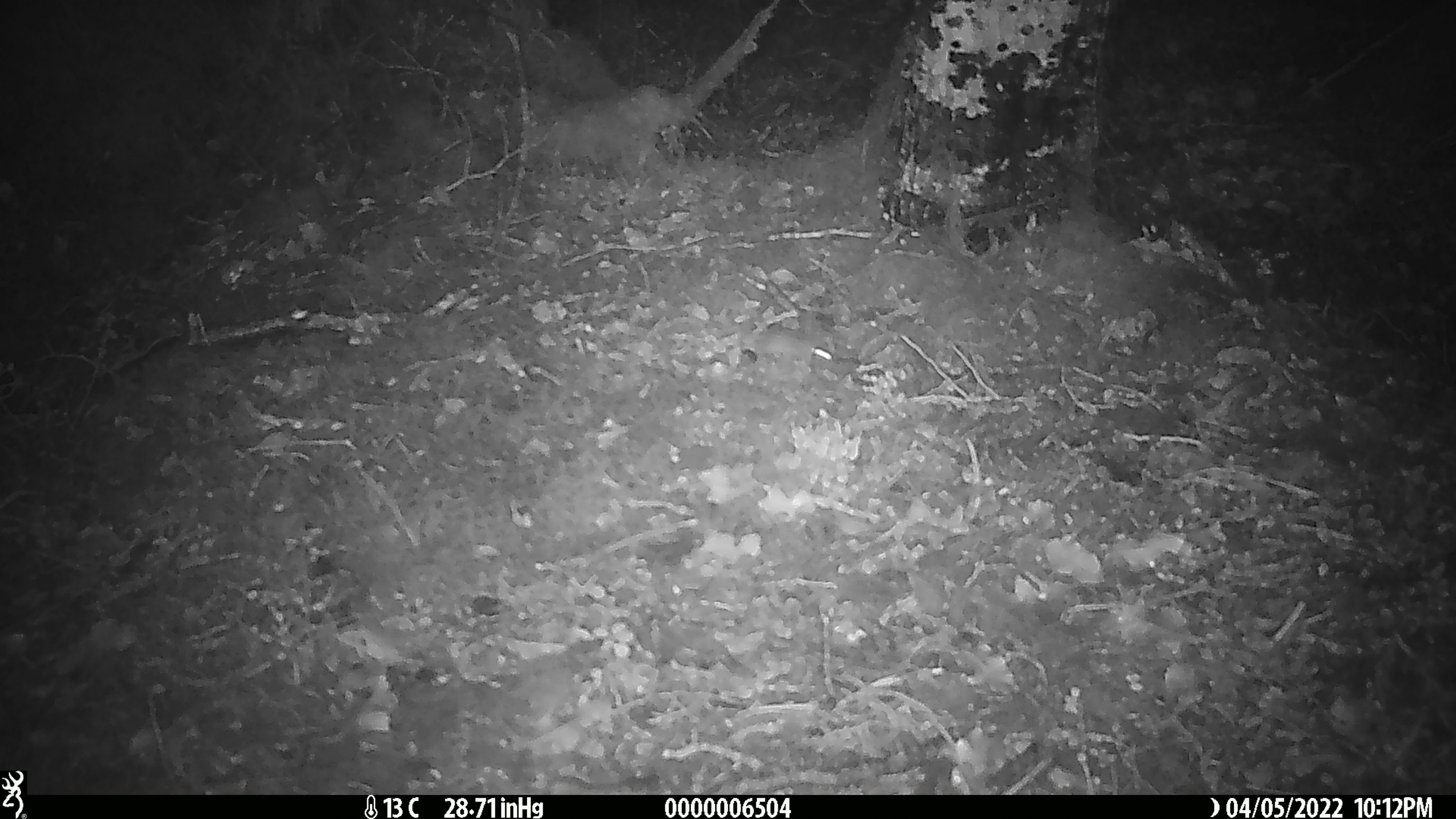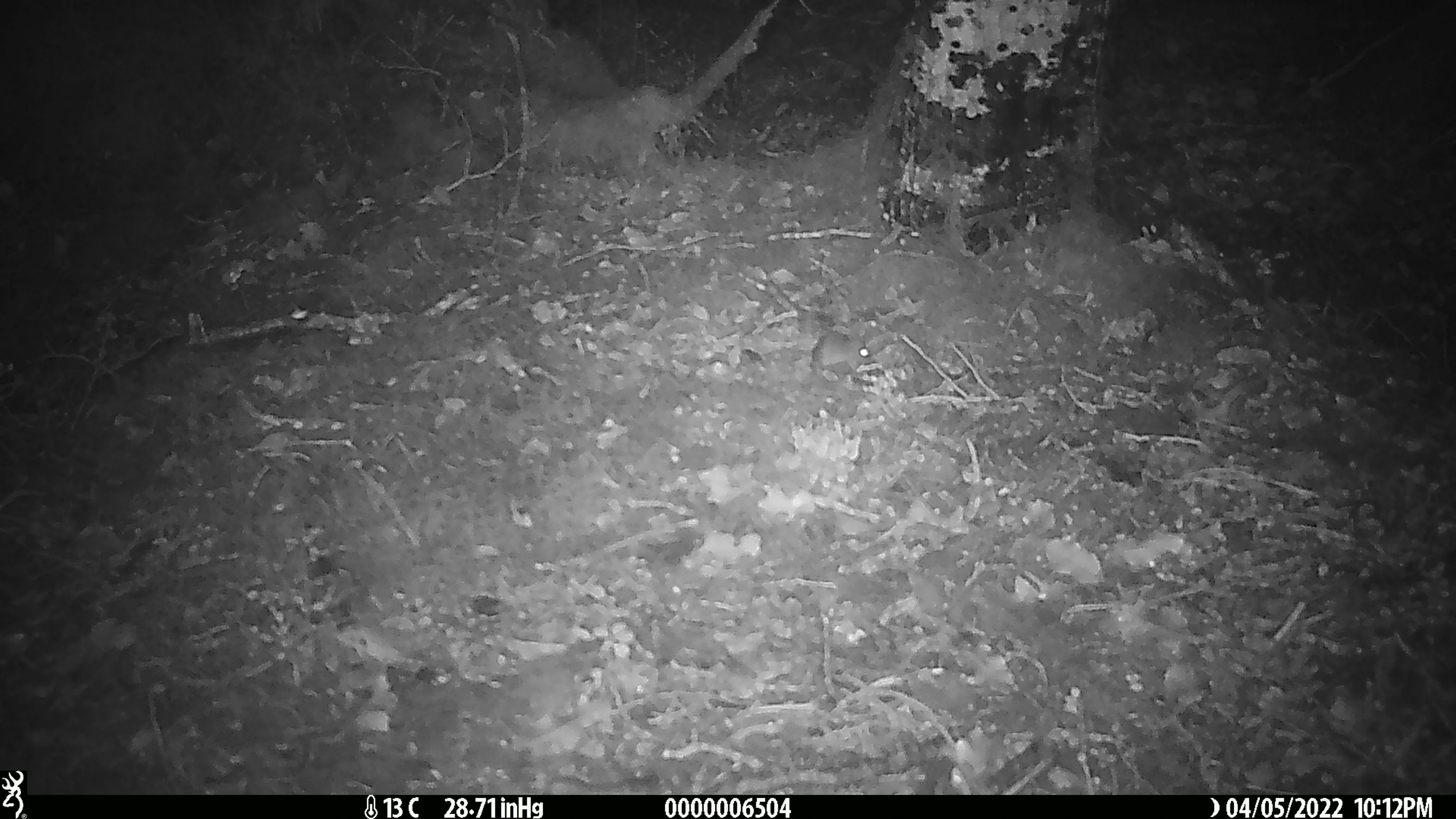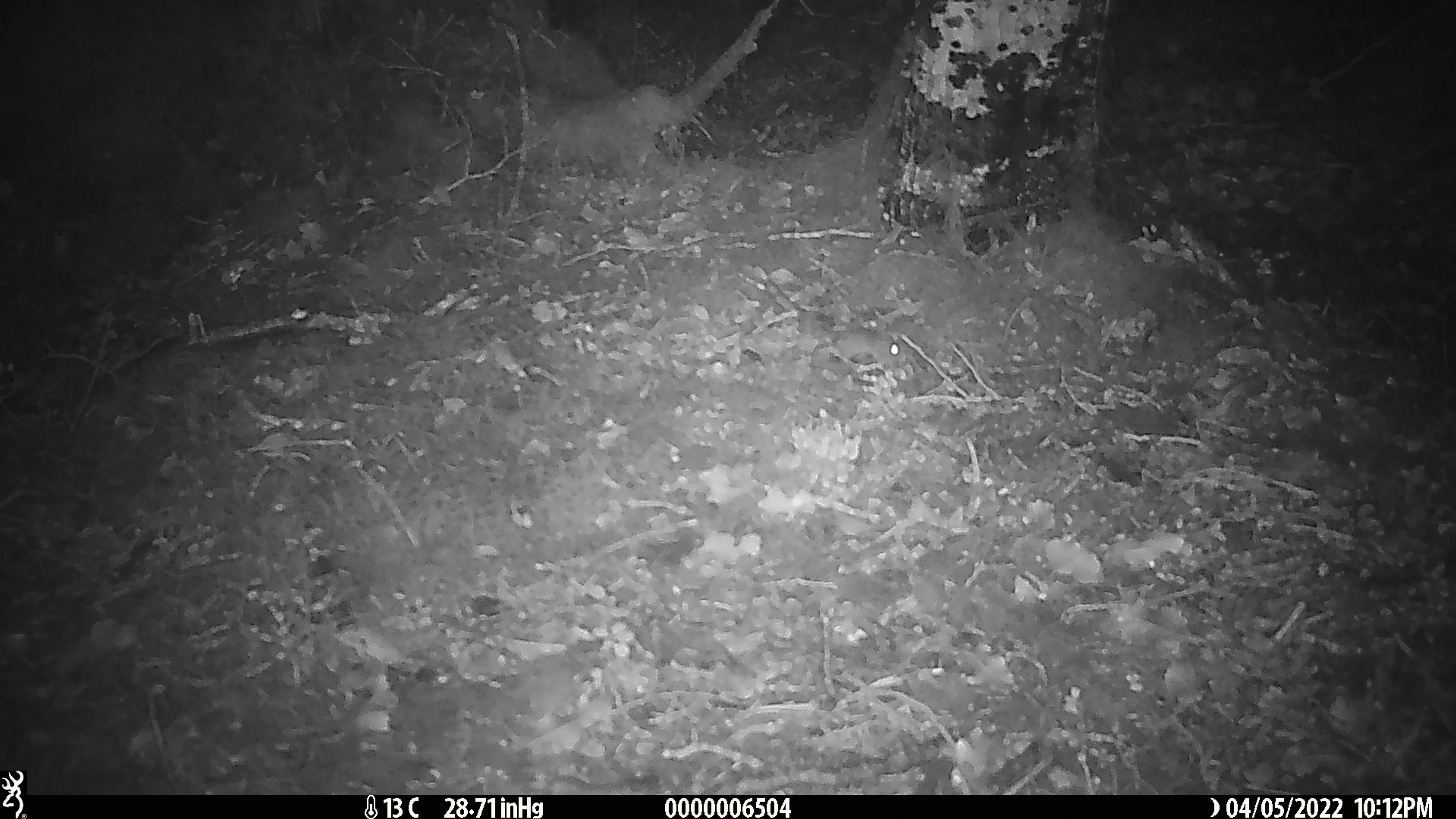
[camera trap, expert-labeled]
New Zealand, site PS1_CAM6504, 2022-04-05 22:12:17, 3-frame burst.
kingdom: Animalia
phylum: Chordata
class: Mammalia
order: Rodentia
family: Muridae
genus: Mus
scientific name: Mus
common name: mouse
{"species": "mouse (Mus)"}